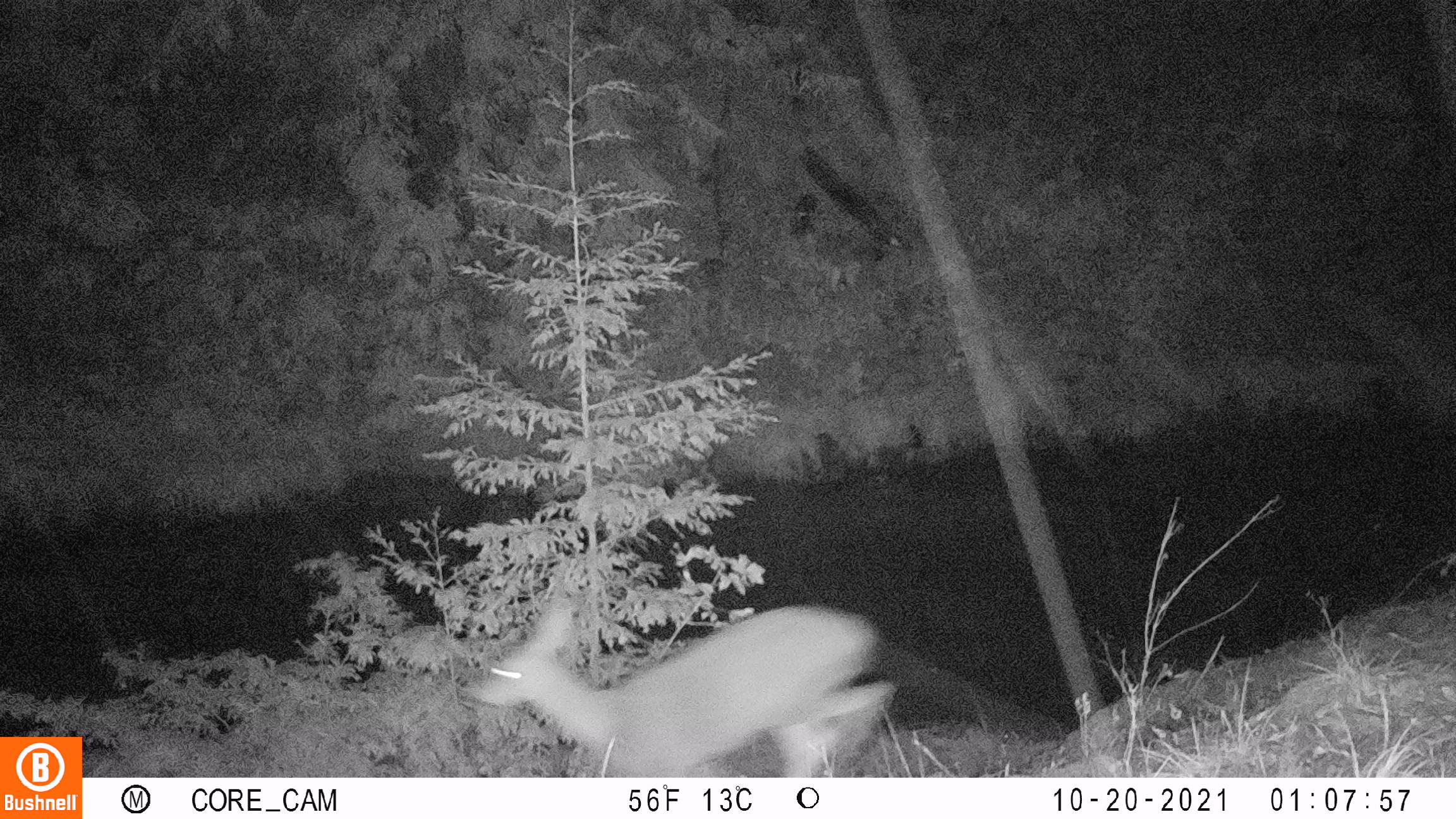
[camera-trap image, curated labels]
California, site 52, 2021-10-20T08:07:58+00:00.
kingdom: Animalia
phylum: Chordata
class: Mammalia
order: Artiodactyla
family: Cervidae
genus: Odocoileus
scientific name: Odocoileus hemionus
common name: mule deer